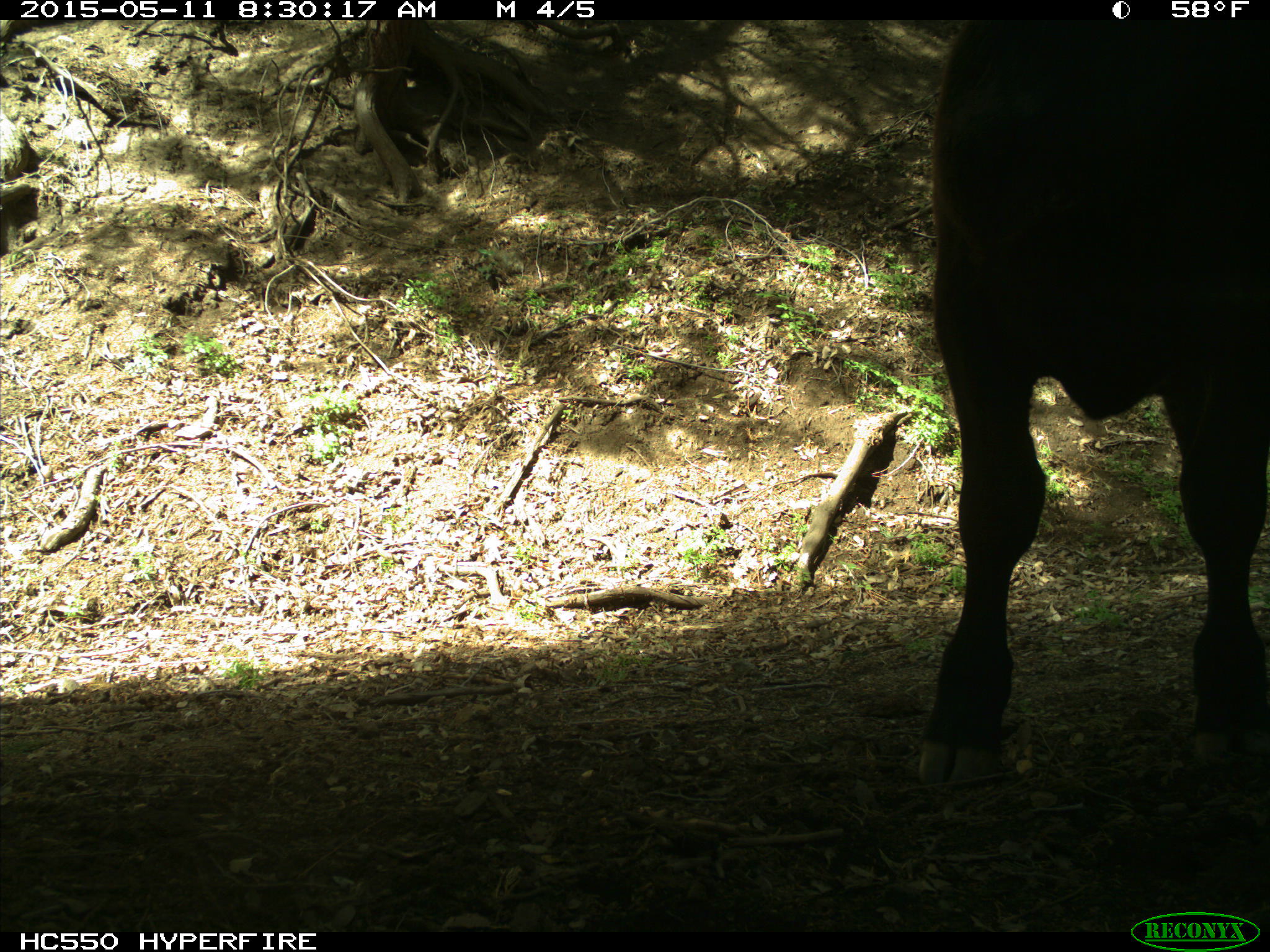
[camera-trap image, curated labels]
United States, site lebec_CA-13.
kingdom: Animalia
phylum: Chordata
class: Mammalia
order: Artiodactyla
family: Bovidae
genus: Bos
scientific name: Bos taurus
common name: domestic cow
Bos taurus (domestic cow).